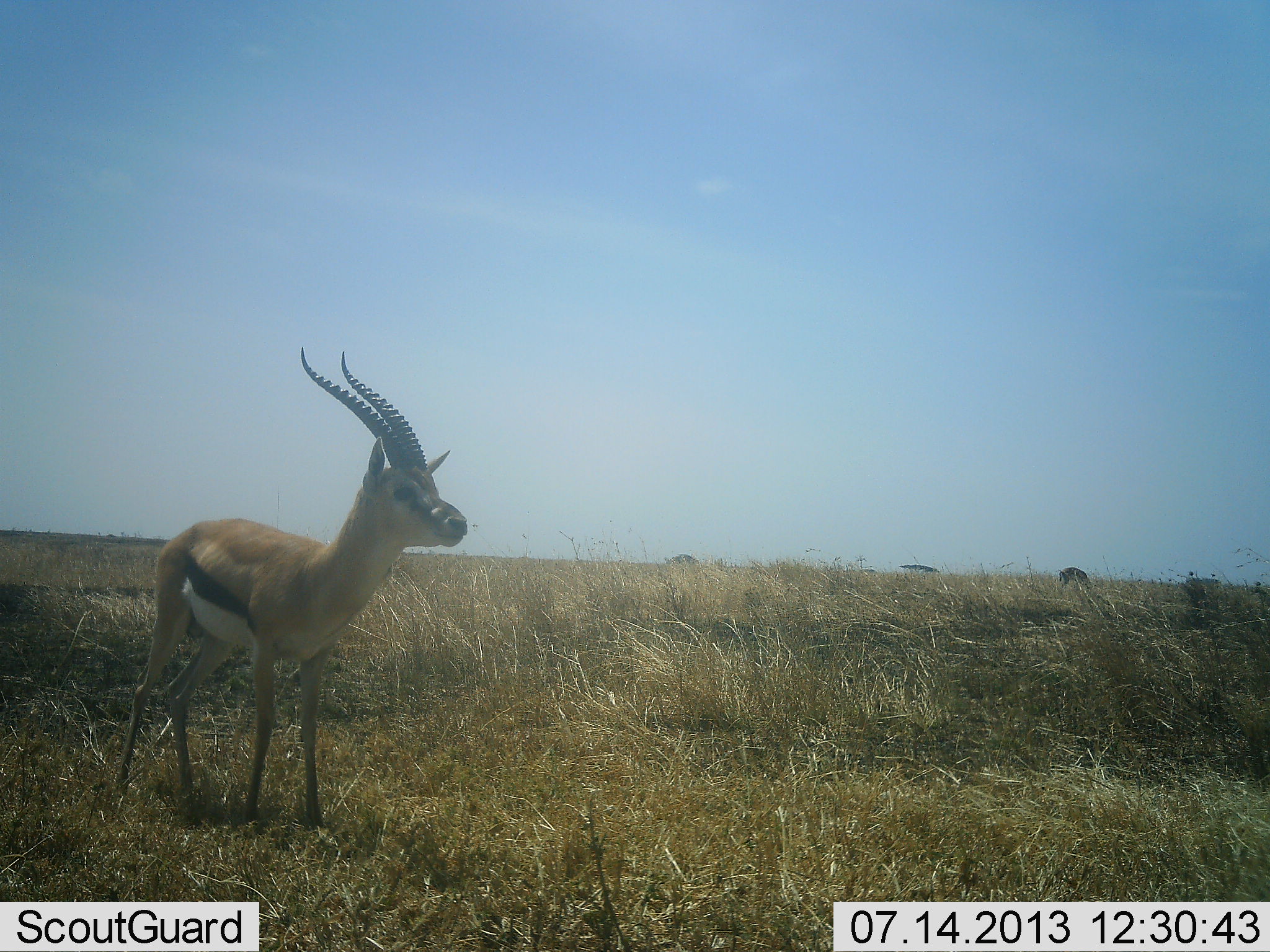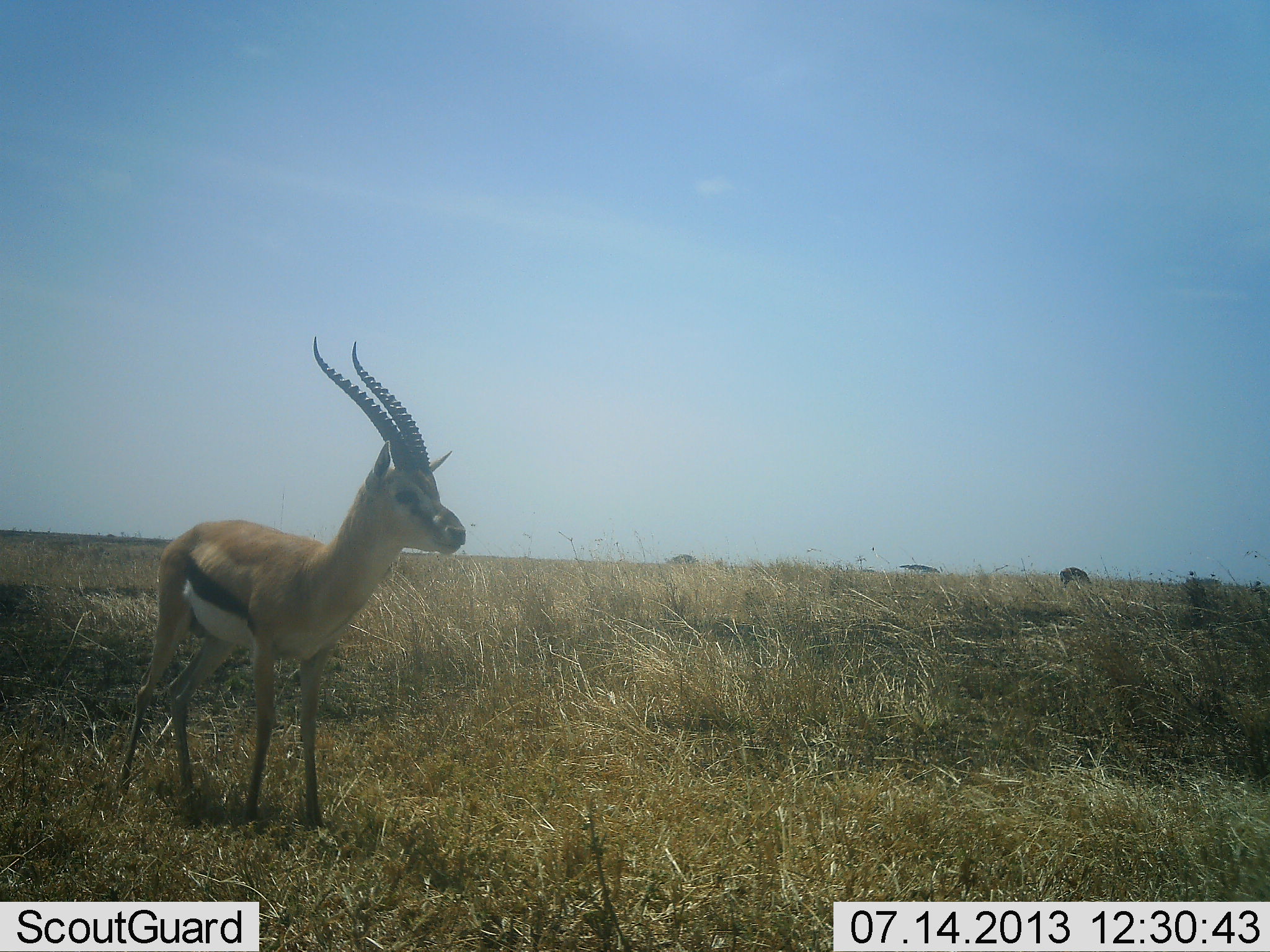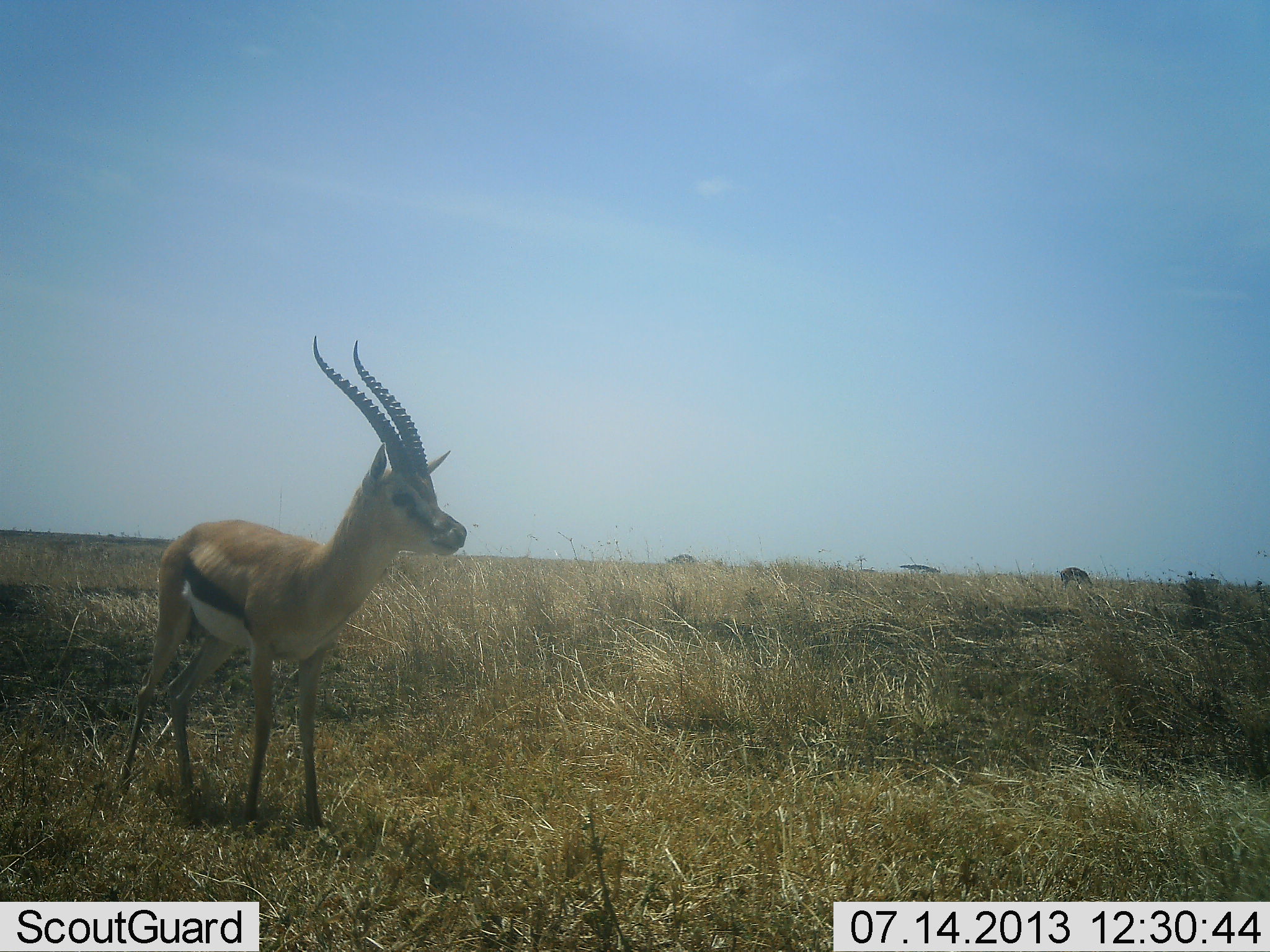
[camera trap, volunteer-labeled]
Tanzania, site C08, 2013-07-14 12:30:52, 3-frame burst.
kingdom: Animalia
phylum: Chordata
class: Mammalia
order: Artiodactyla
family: Bovidae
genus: Eudorcas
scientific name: Eudorcas thomsonii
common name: thomson's gazelle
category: gazellethomsons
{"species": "gazellethomsons (thomson's gazelle) (Eudorcas thomsonii)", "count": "1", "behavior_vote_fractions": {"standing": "100%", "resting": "4%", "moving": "4%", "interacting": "0%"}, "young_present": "0%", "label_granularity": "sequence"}